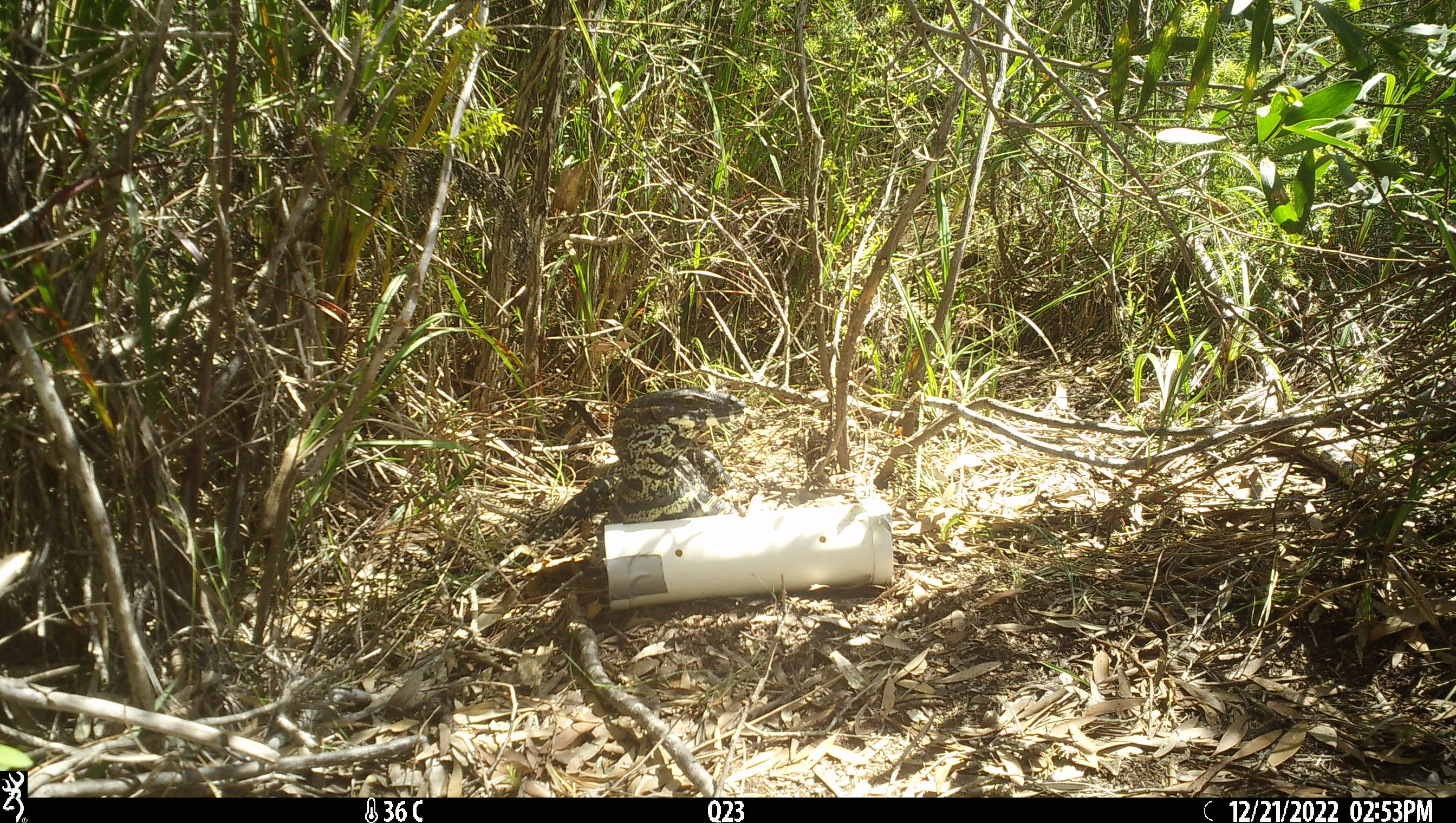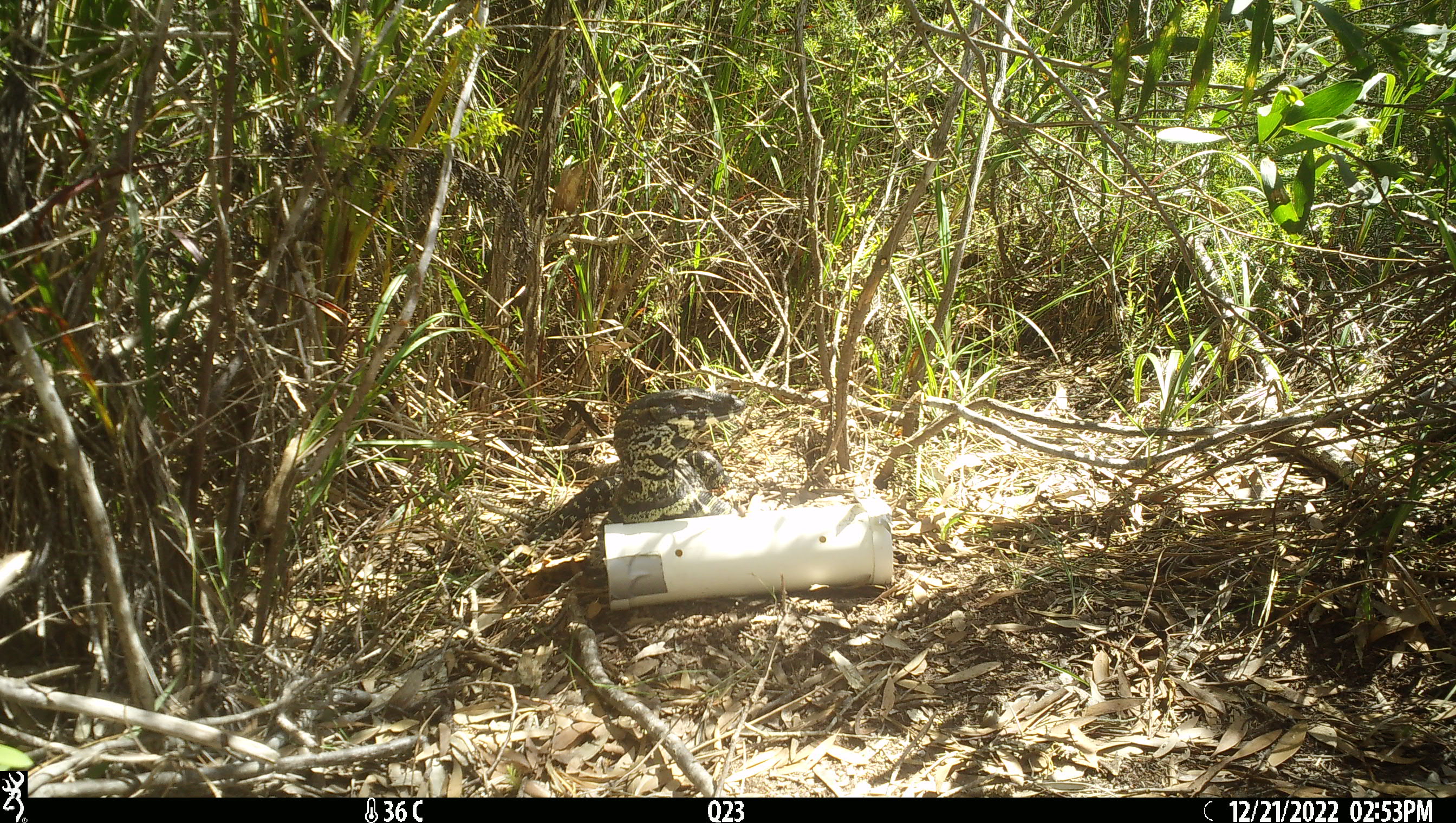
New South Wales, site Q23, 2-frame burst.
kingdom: Animalia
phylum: Chordata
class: Reptilia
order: Squamata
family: Varanidae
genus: Varanus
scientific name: Varanus varius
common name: lace monitor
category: goanna